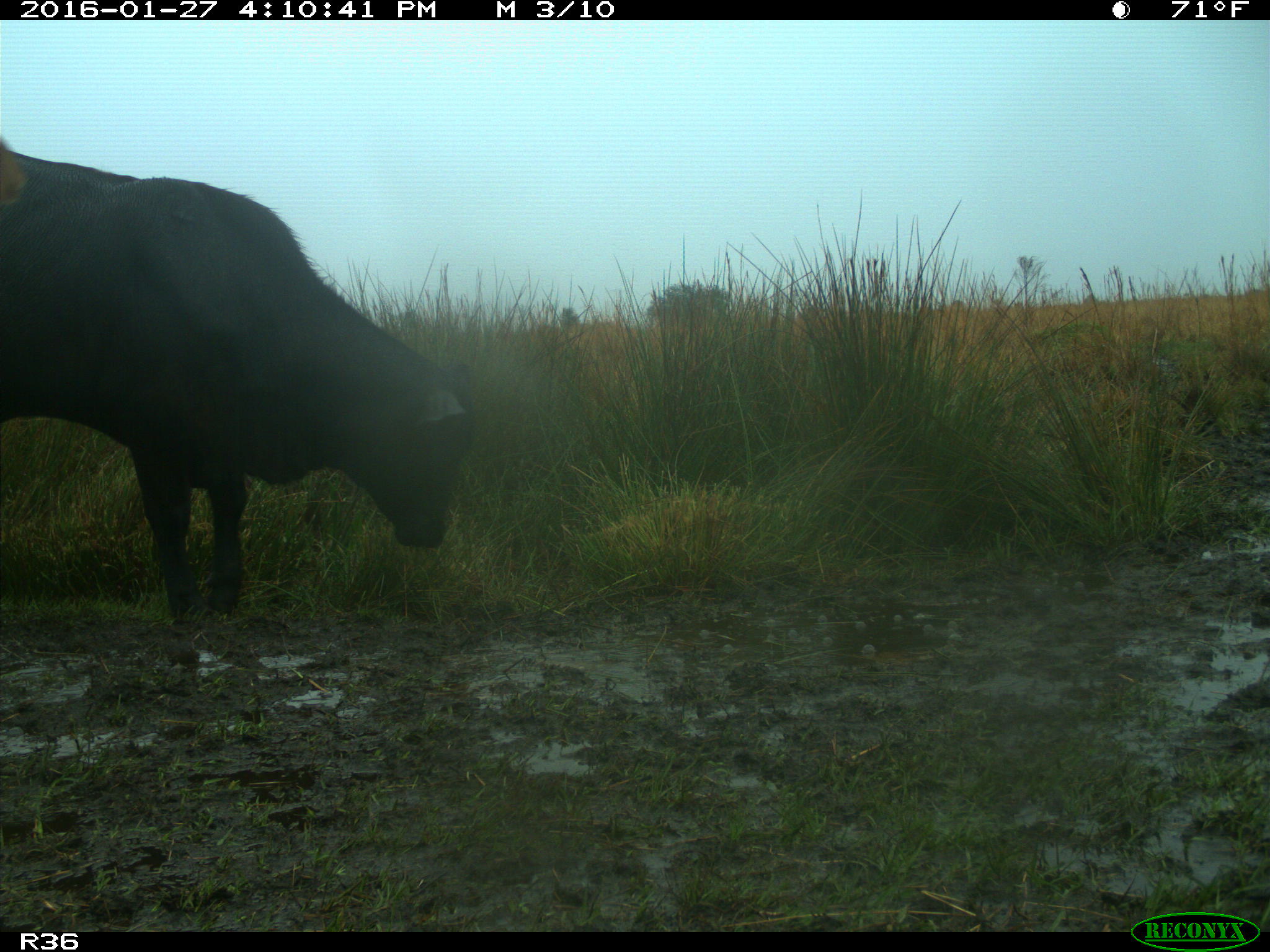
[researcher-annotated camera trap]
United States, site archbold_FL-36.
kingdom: Animalia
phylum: Chordata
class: Mammalia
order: Artiodactyla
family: Bovidae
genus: Bos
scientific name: Bos taurus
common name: domestic cow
Bos taurus (domestic cow).